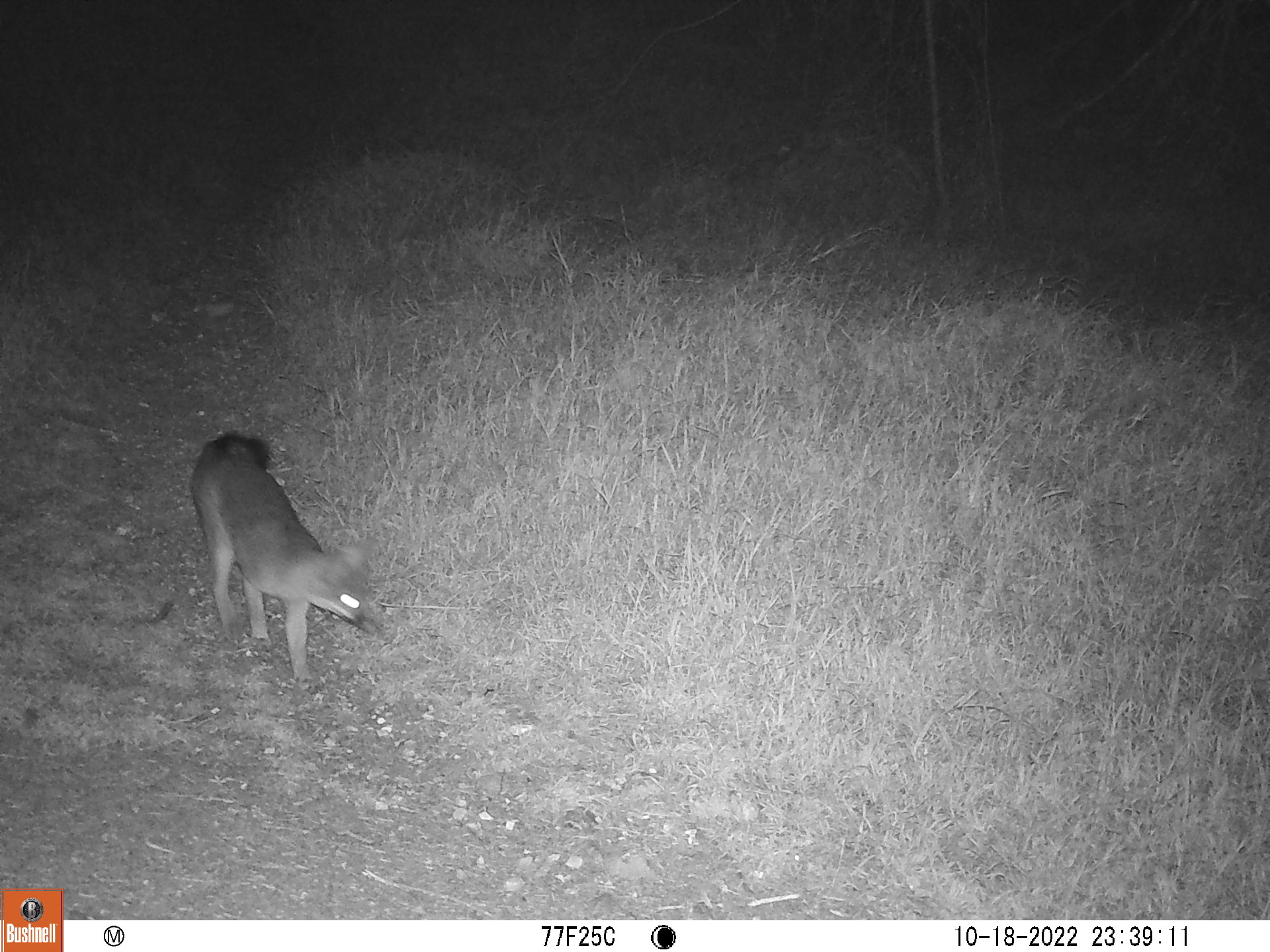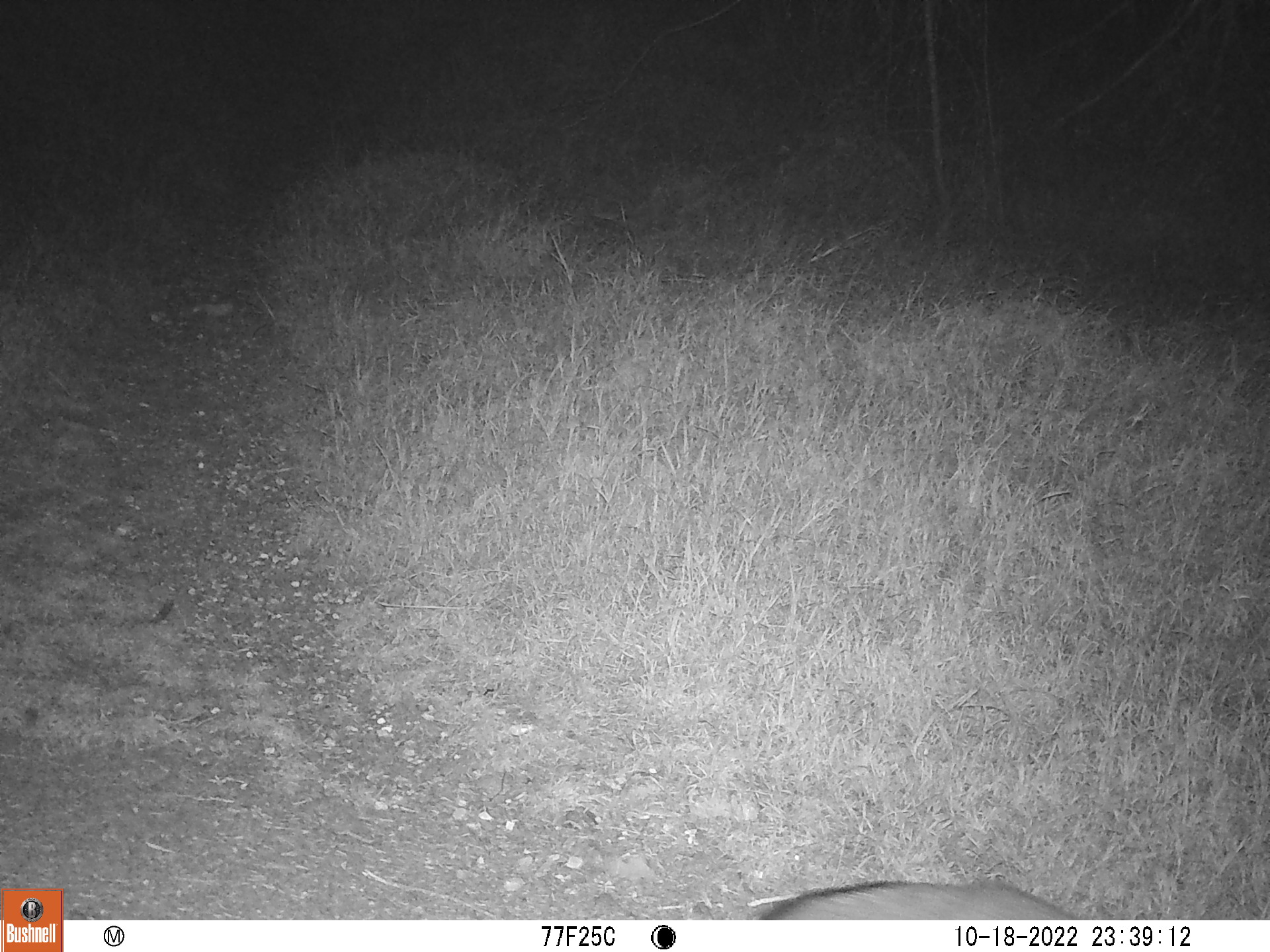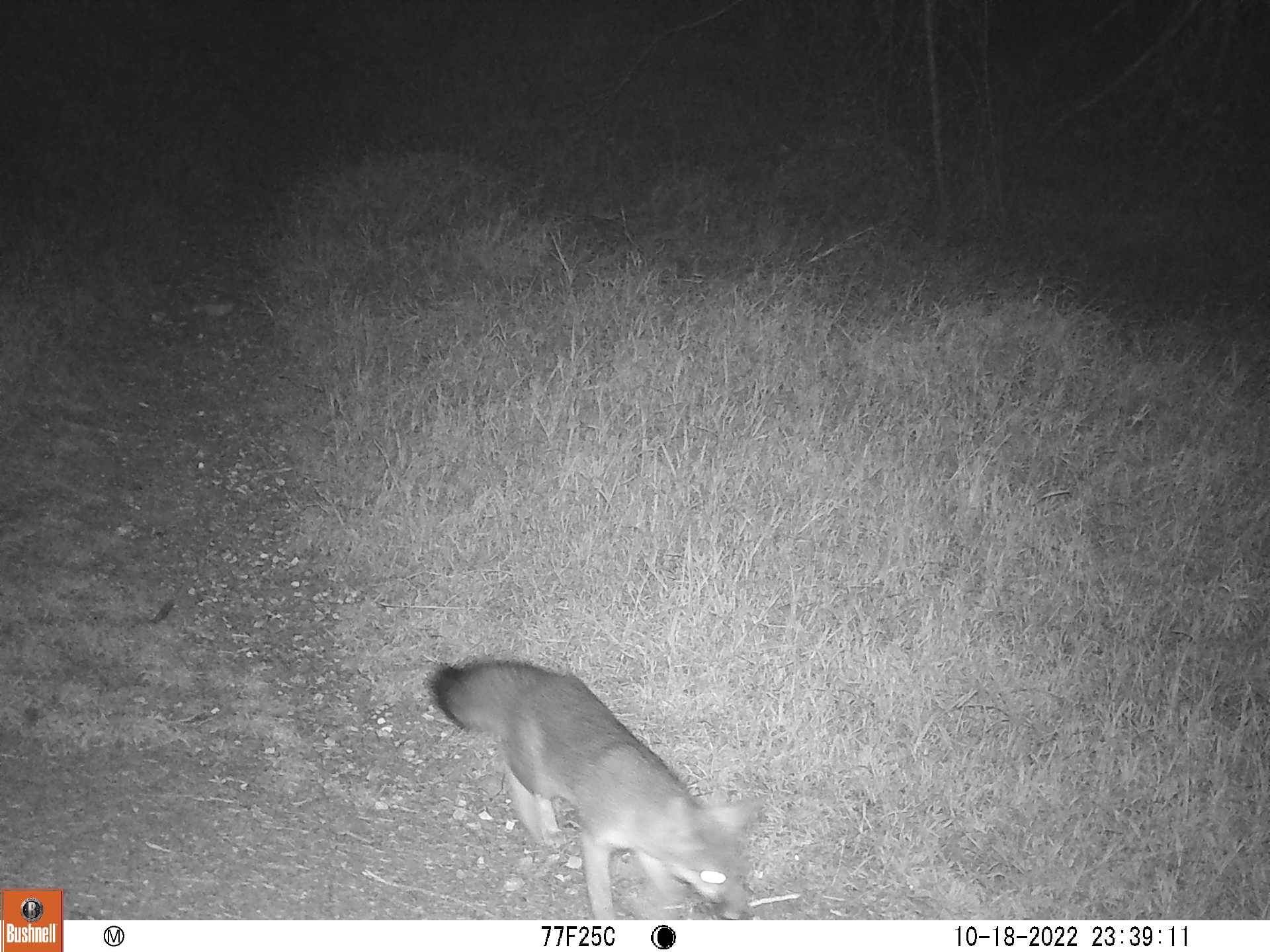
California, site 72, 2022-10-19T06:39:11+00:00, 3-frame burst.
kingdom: Animalia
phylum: Chordata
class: Mammalia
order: Carnivora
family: Canidae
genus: Urocyon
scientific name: Urocyon cinereoargenteus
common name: gray fox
Gray fox (Urocyon cinereoargenteus).